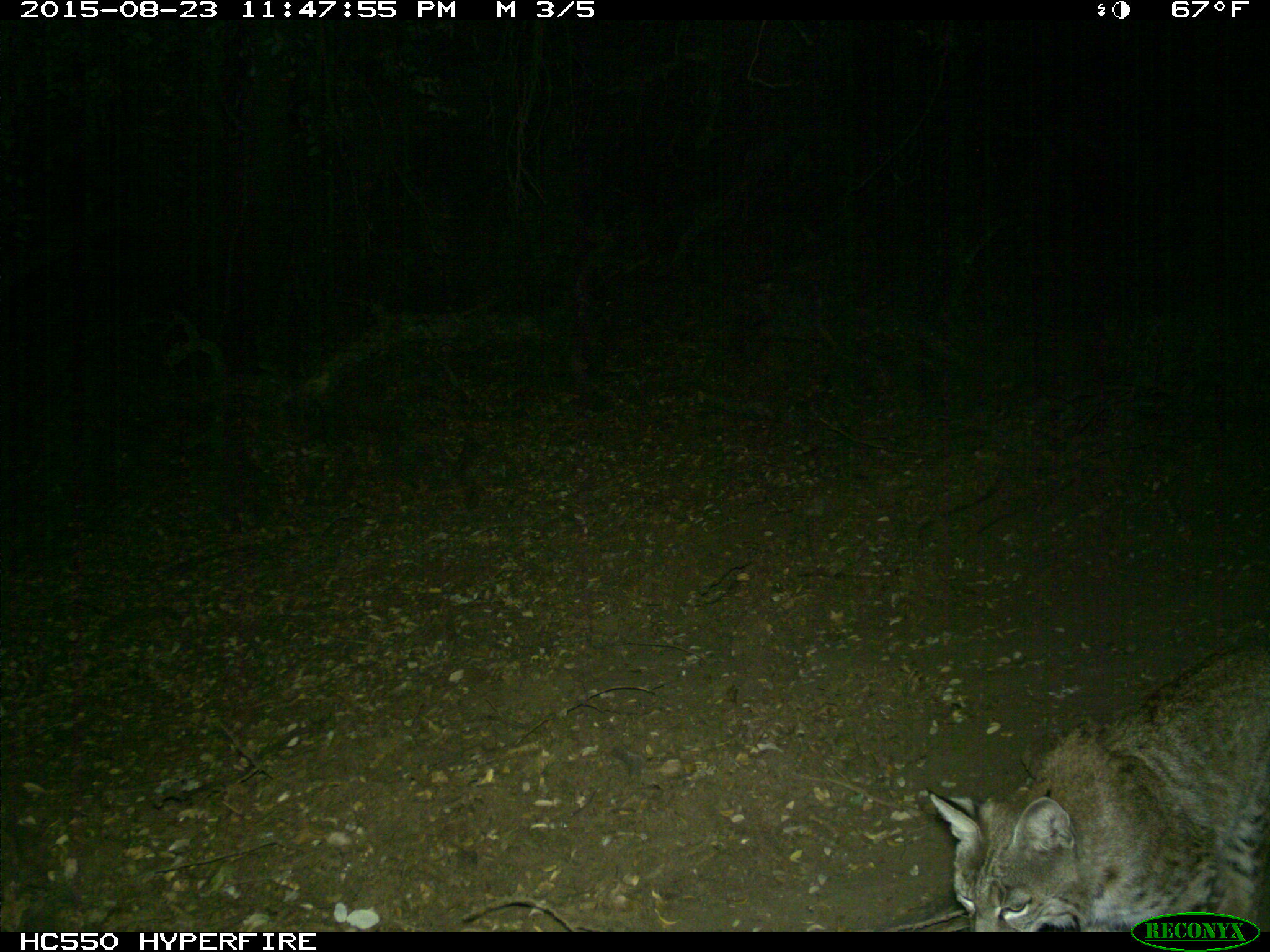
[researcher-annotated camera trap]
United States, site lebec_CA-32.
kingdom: Animalia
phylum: Chordata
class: Mammalia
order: Carnivora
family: Felidae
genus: Lynx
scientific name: Lynx rufus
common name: bobcat